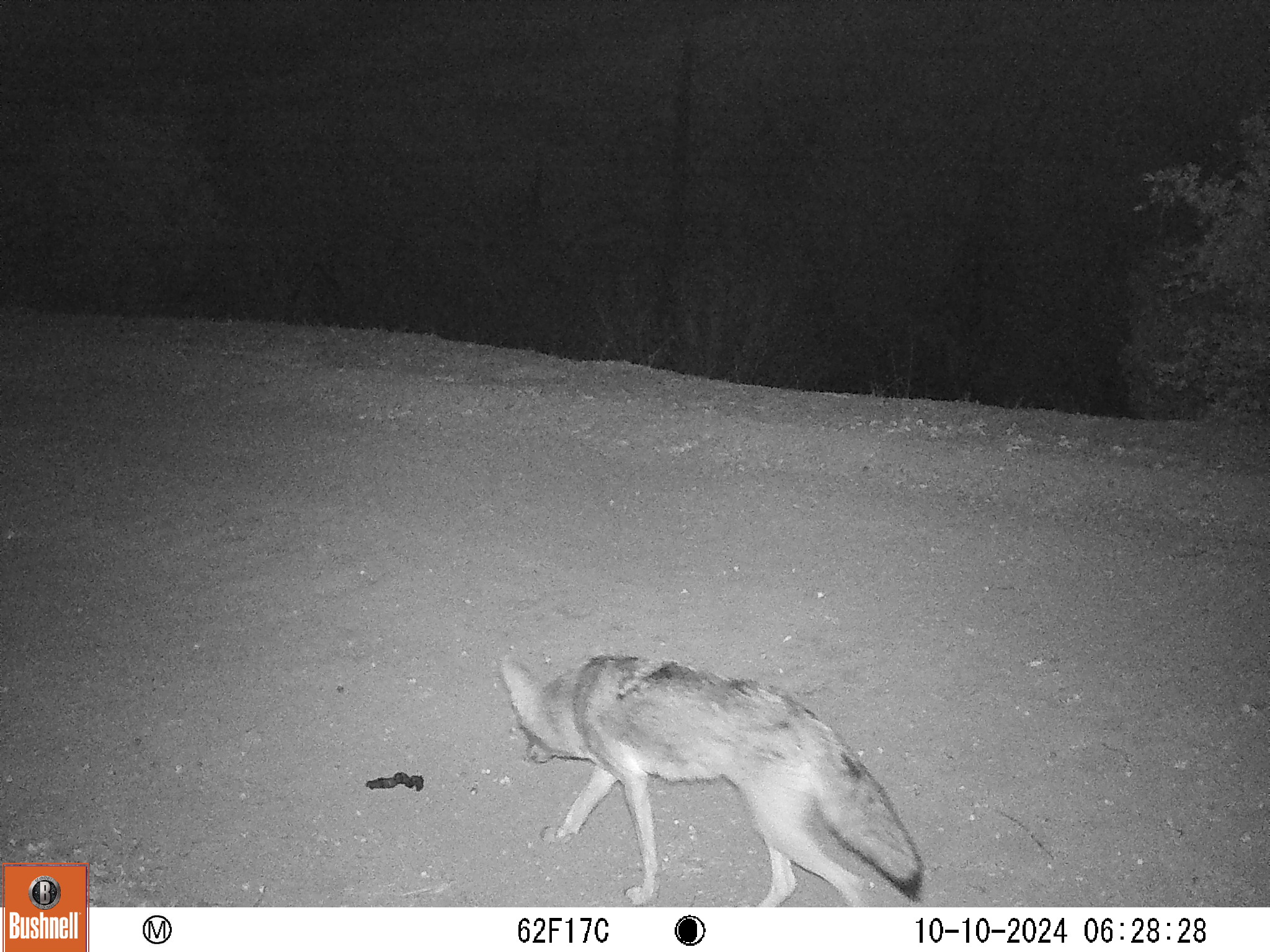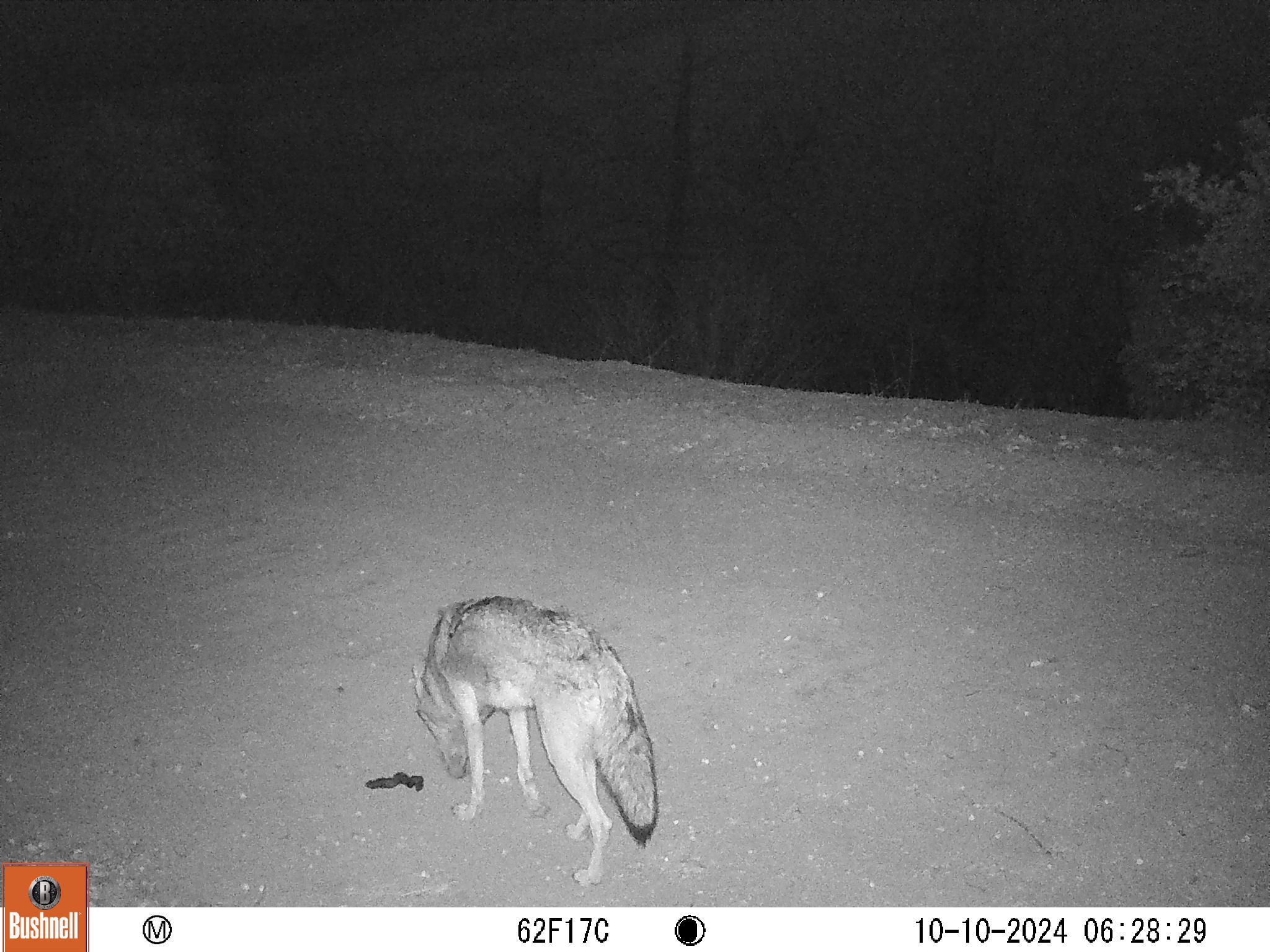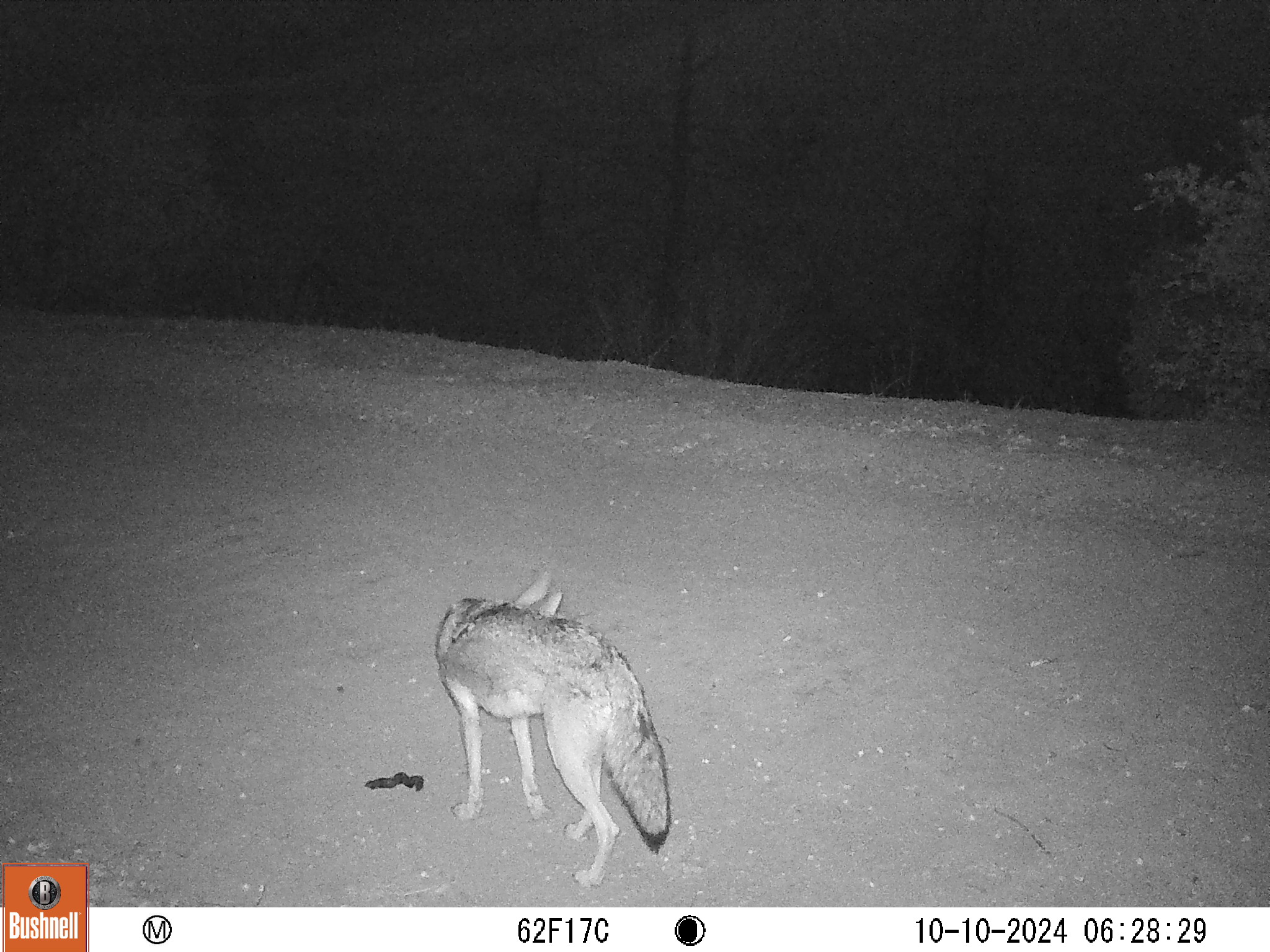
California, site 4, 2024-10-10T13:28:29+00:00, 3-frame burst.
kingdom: Animalia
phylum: Chordata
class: Mammalia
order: Carnivora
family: Canidae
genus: Canis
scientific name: Canis latrans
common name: coyote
Coyote (Canis latrans).